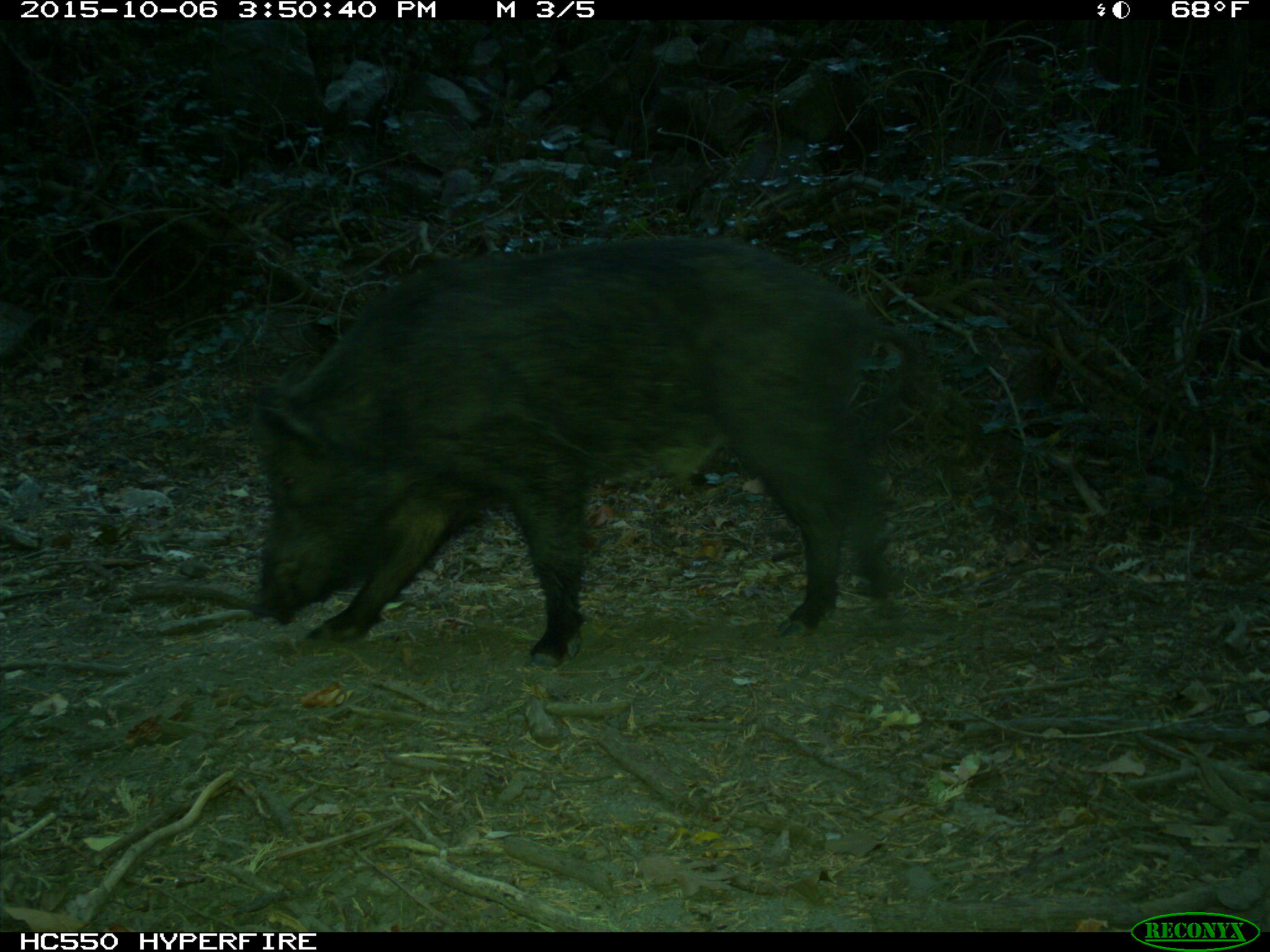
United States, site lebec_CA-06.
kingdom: Animalia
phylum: Chordata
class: Mammalia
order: Artiodactyla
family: Suidae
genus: Sus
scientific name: Sus scrofa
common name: wild boar